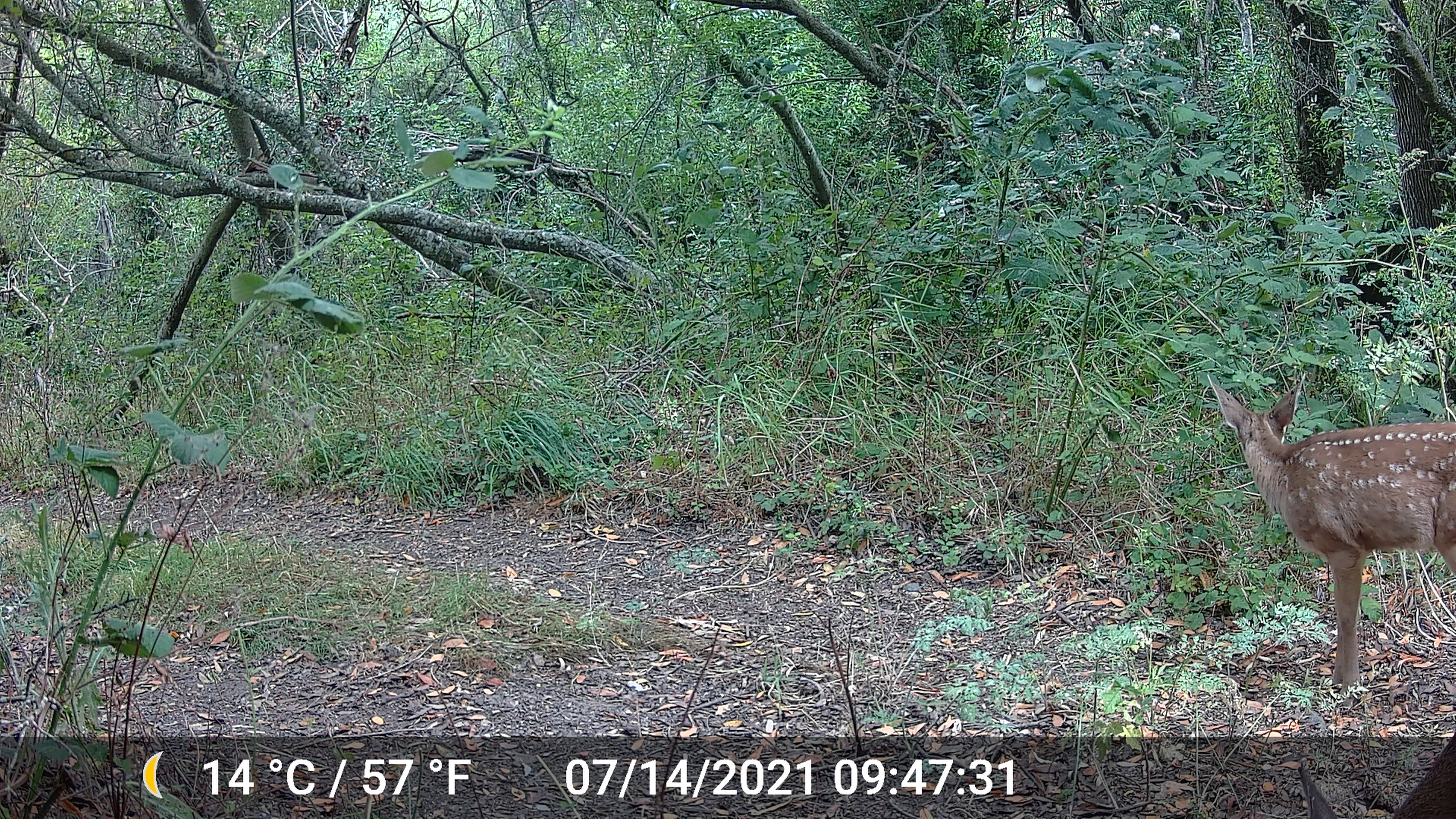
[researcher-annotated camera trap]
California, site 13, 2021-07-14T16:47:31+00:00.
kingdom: Animalia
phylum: Chordata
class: Mammalia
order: Artiodactyla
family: Cervidae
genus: Odocoileus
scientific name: Odocoileus hemionus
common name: mule deer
Mule deer (Odocoileus hemionus).